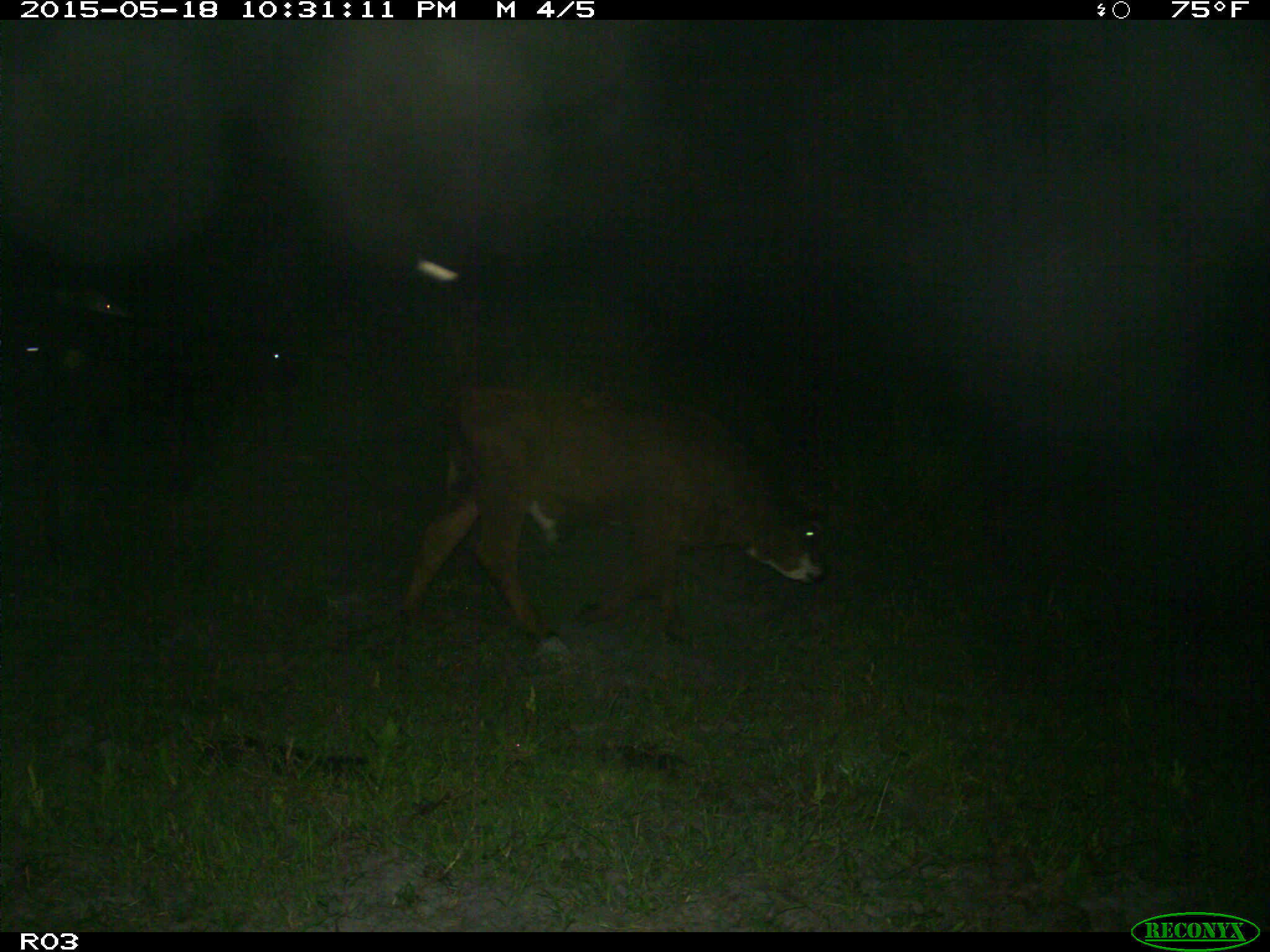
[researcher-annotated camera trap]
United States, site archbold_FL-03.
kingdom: Animalia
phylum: Chordata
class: Mammalia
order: Artiodactyla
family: Bovidae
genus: Bos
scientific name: Bos taurus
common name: domestic cow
Bos taurus (domestic cow).